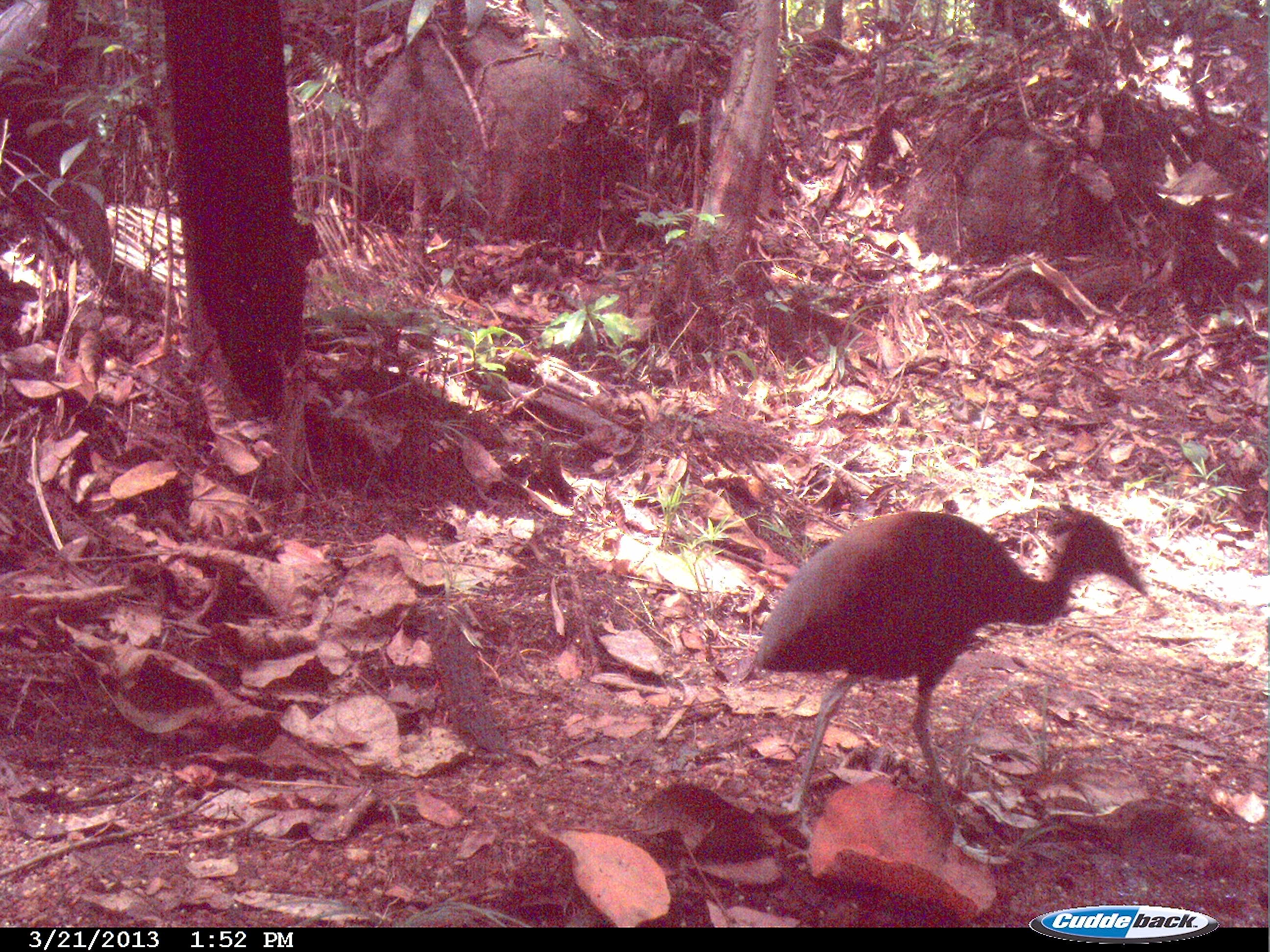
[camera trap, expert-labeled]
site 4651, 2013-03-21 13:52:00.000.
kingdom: Animalia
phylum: Chordata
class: Aves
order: Gruiformes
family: Psophiidae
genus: Psophia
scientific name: Psophia crepitans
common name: gray-winged trumpeter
Psophia crepitans (gray-winged trumpeter), count 1, age adult.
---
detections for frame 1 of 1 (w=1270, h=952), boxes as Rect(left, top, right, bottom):
psophia crepitans: Rect(746, 504, 1148, 832)